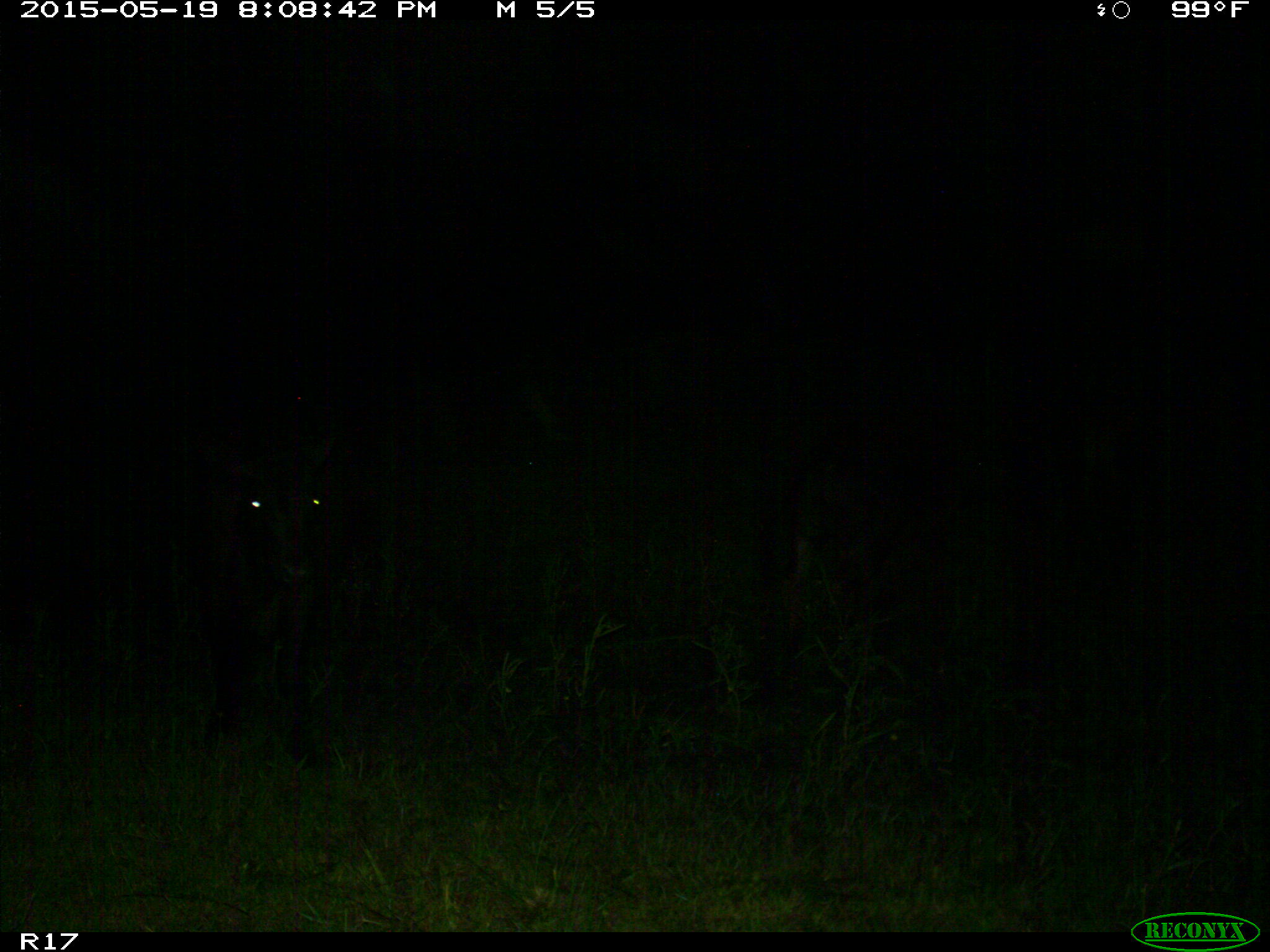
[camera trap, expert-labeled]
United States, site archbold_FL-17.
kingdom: Animalia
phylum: Chordata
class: Mammalia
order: Artiodactyla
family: Bovidae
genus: Bos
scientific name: Bos taurus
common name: domestic cow